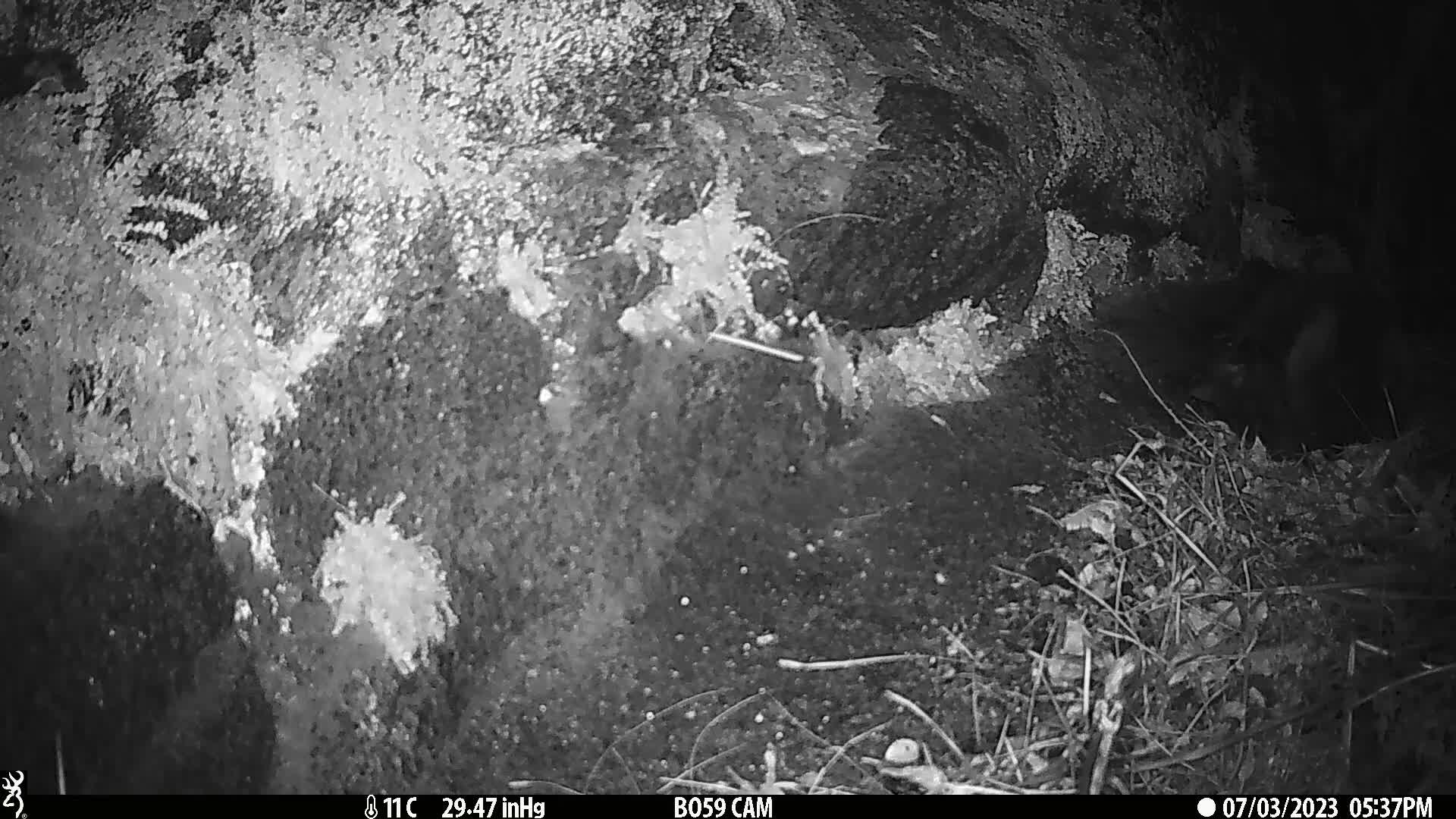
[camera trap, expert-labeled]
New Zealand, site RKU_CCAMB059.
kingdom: Animalia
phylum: Chordata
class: Mammalia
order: Carnivora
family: Felidae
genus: Felis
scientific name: Felis catus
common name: domestic cat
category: cat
Cat (domestic cat) (Felis catus).